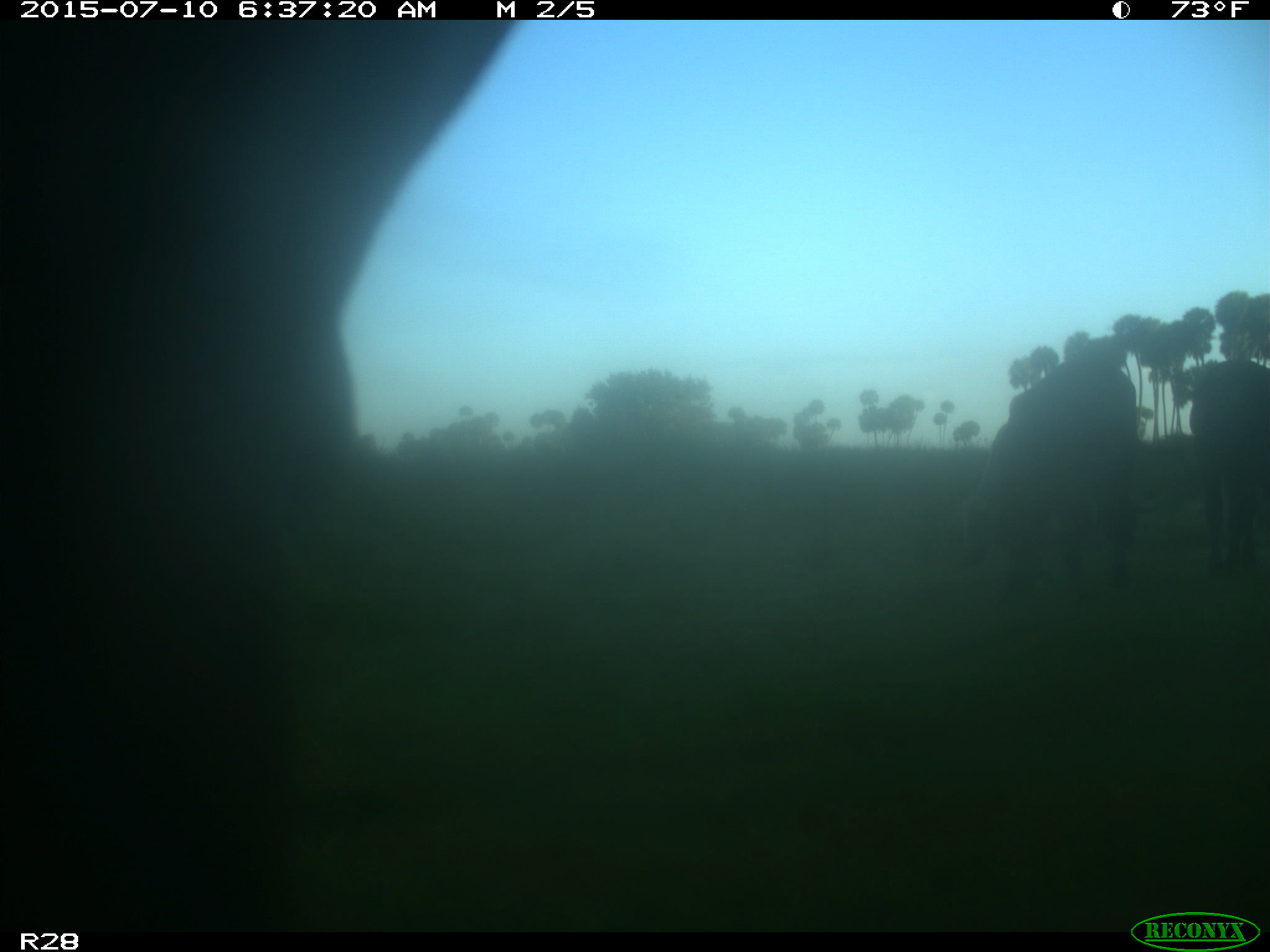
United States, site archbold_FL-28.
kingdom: Animalia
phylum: Chordata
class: Mammalia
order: Artiodactyla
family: Bovidae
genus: Bos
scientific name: Bos taurus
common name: domestic cow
Bos taurus (domestic cow).